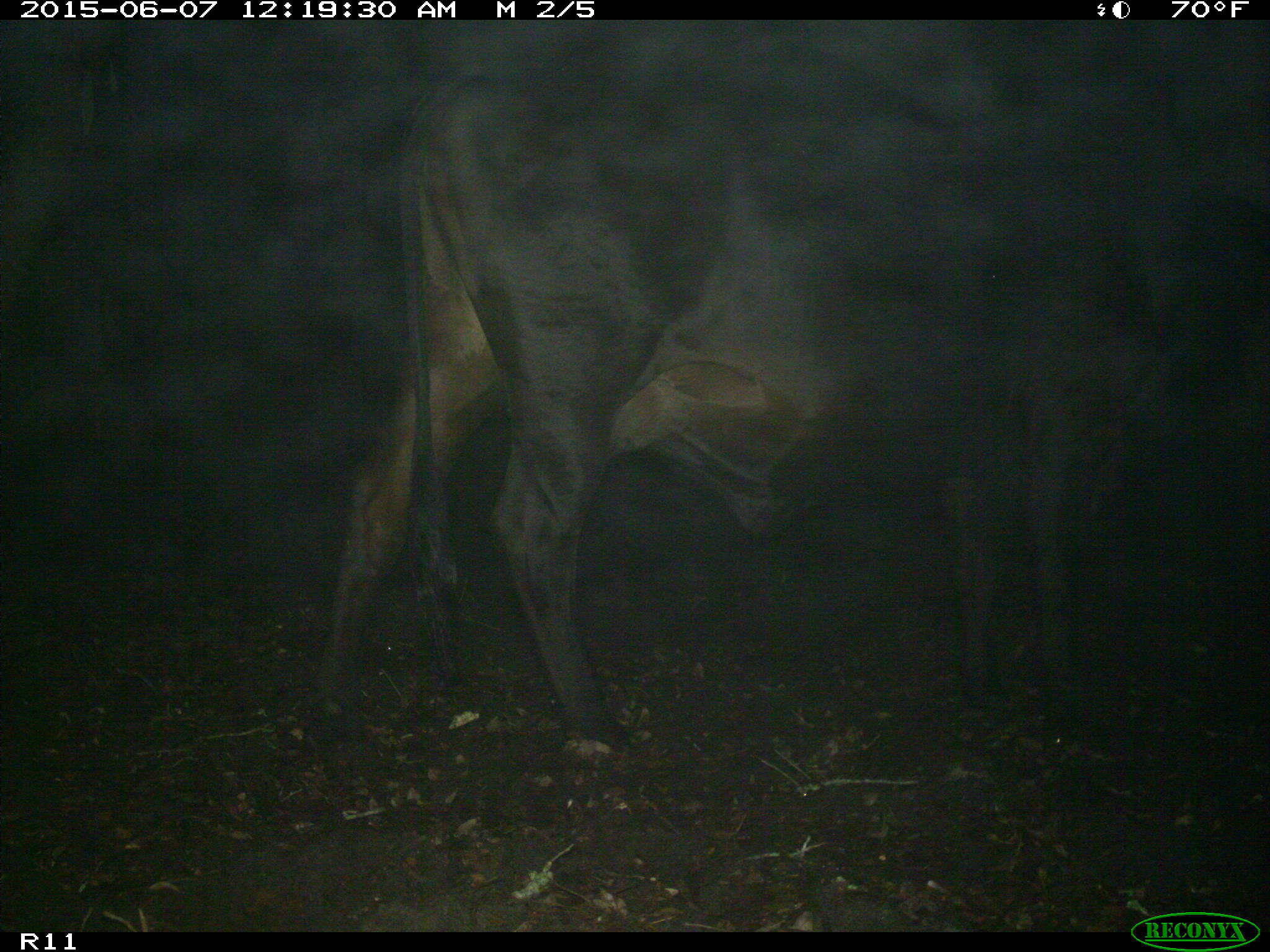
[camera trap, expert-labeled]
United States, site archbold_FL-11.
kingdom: Animalia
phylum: Chordata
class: Mammalia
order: Artiodactyla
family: Bovidae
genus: Bos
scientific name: Bos taurus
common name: domestic cow